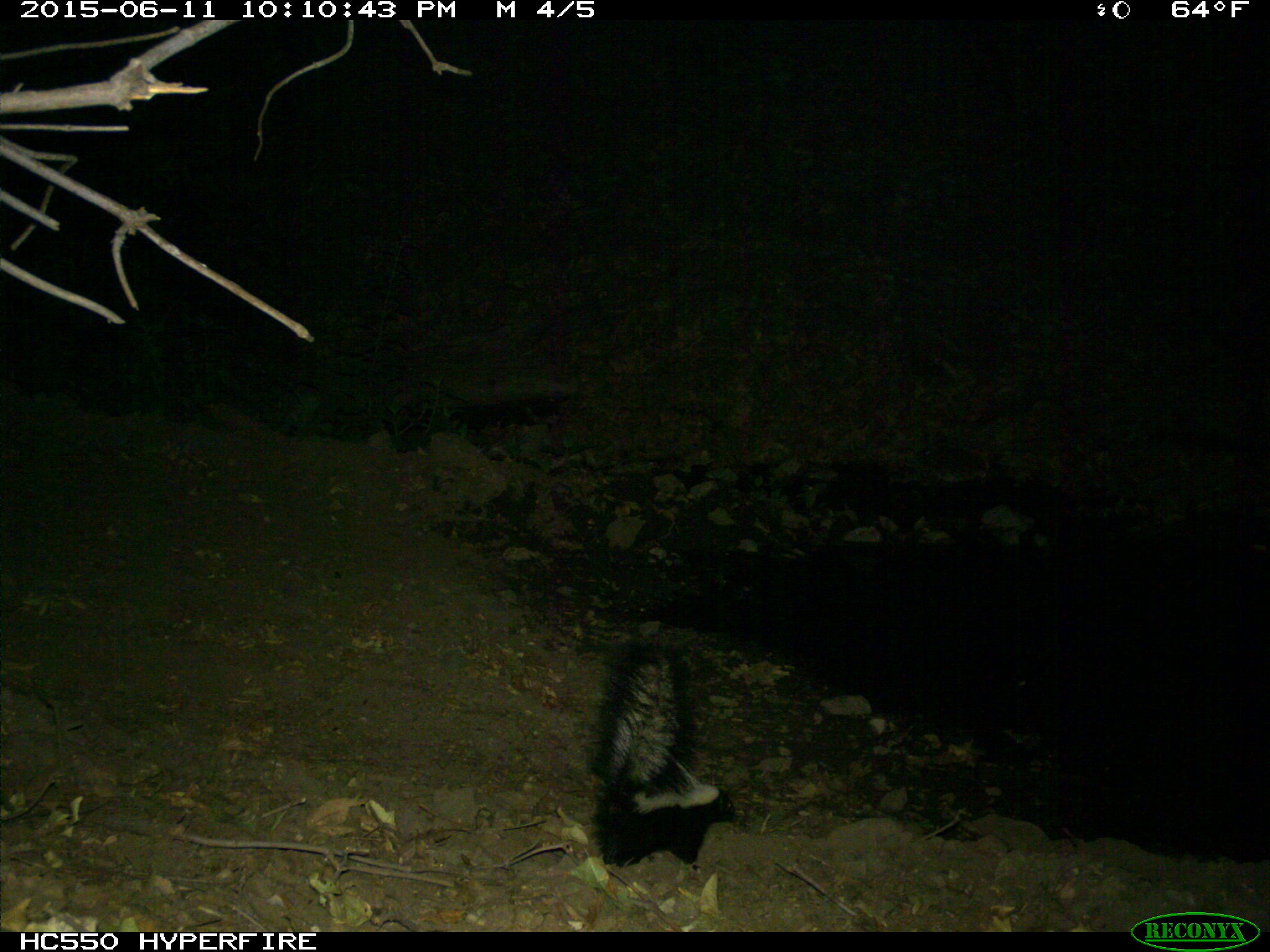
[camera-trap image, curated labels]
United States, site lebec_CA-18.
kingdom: Animalia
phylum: Chordata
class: Mammalia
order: Carnivora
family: Mephitidae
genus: Mephitis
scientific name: Mephitis mephitis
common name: striped skunk